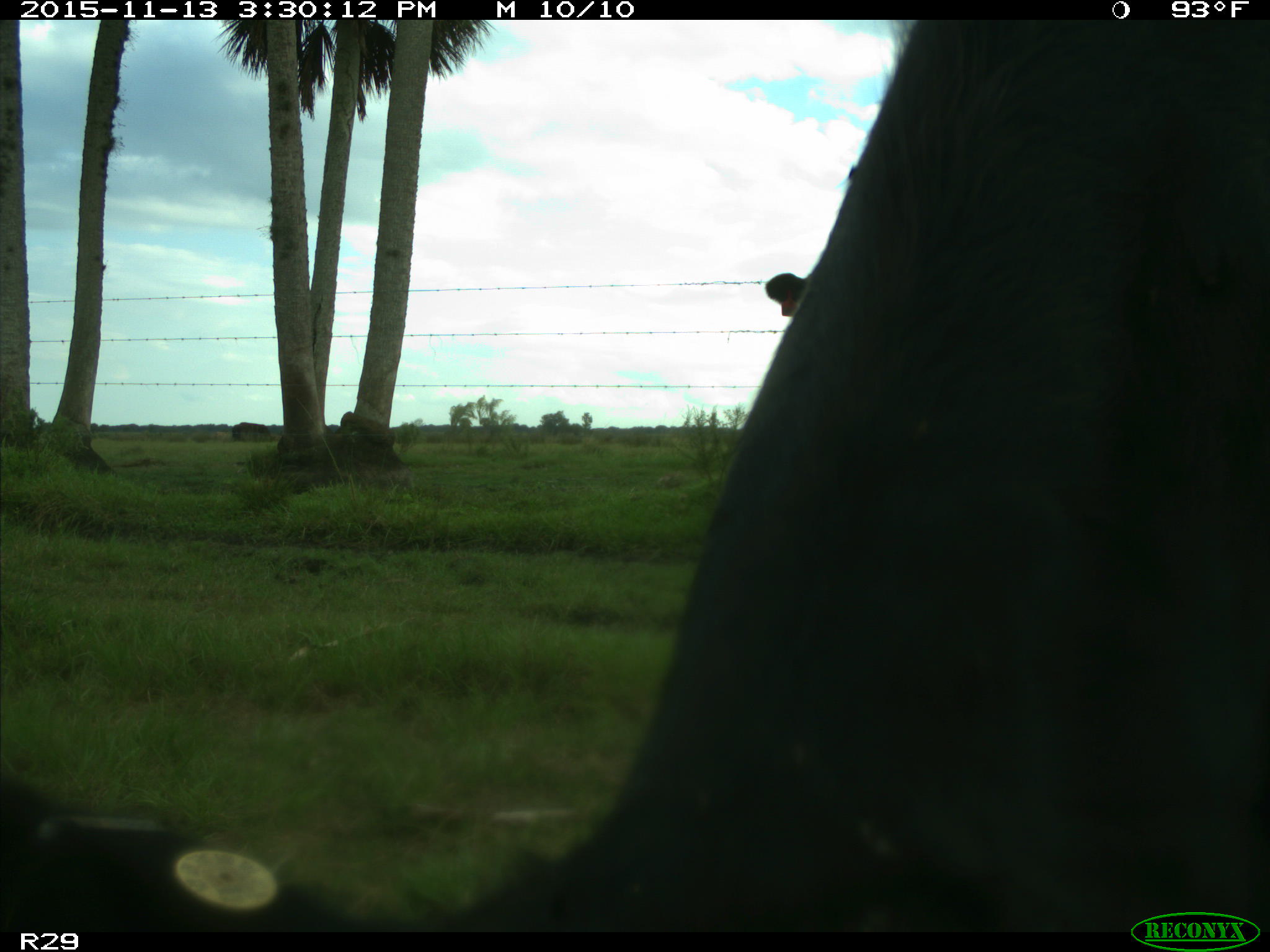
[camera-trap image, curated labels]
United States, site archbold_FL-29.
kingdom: Animalia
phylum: Chordata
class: Mammalia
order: Artiodactyla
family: Bovidae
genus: Bos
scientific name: Bos taurus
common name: domestic cow